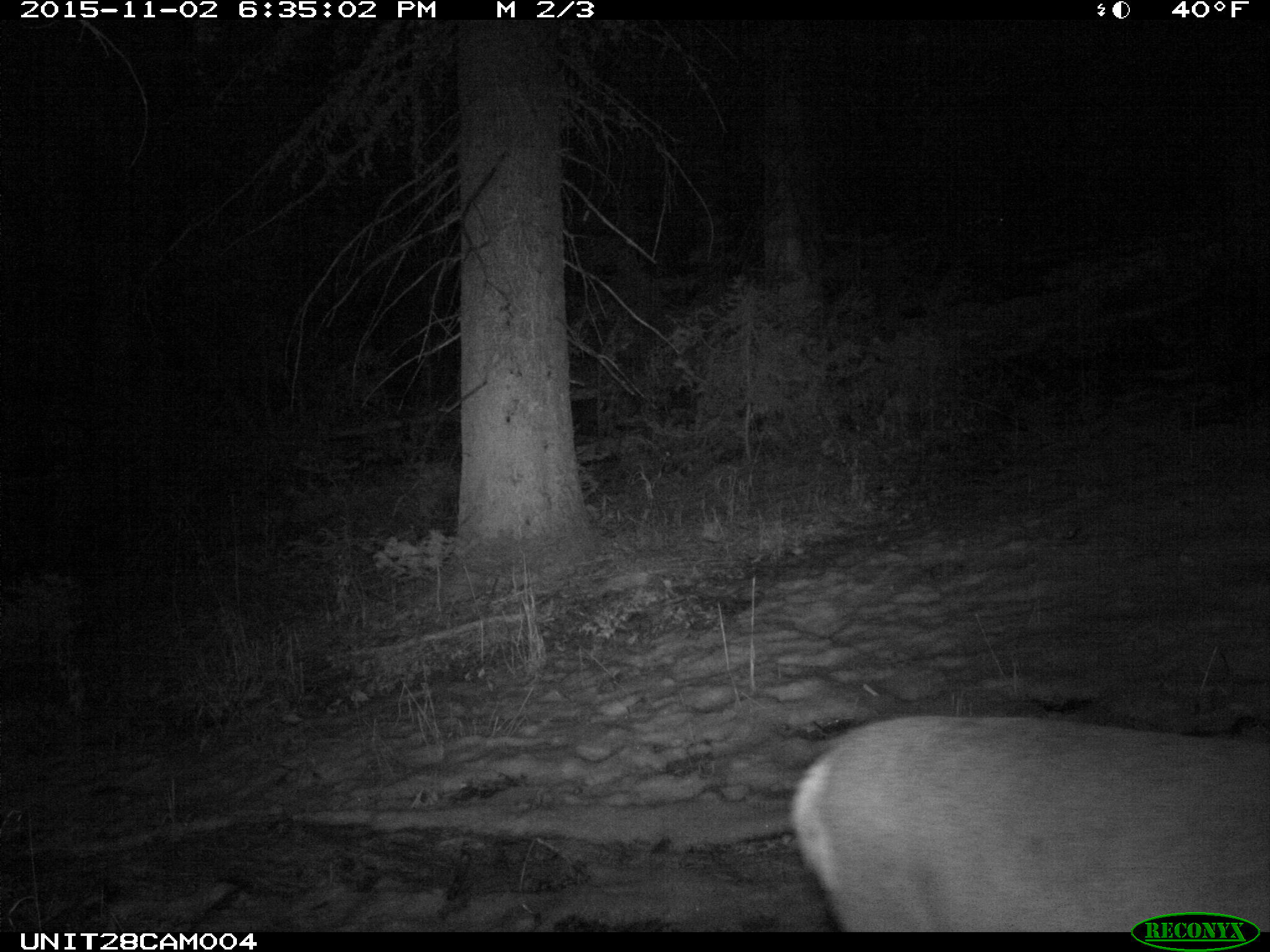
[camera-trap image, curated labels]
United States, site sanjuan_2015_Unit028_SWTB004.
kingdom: Animalia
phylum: Chordata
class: Mammalia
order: Artiodactyla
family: Cervidae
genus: Odocoileus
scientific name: Odocoileus hemionus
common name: mule deer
Odocoileus hemionus (mule deer).